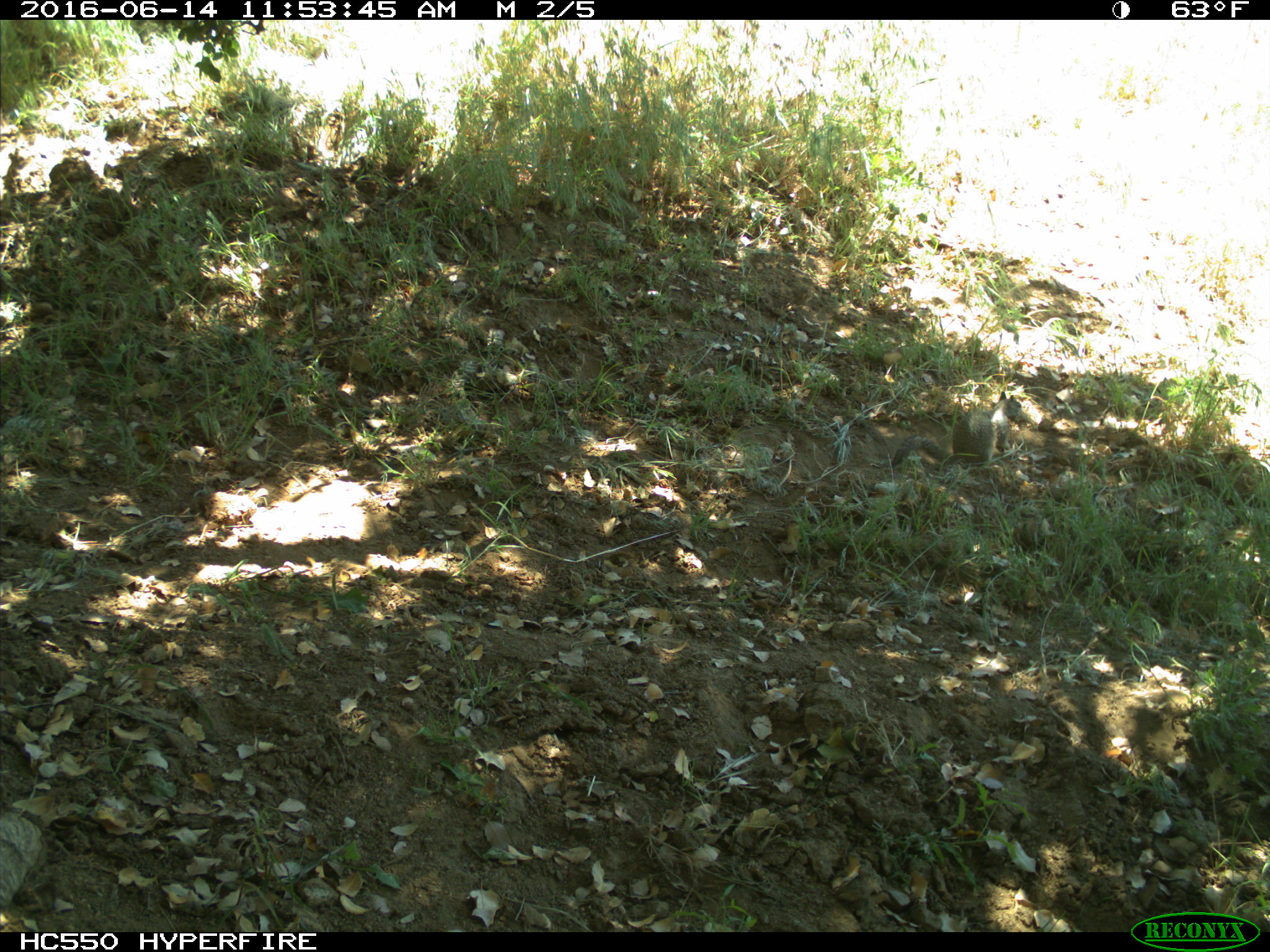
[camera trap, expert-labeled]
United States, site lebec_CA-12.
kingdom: Animalia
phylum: Chordata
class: Mammalia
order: Rodentia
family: Sciuridae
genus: Otospermophilus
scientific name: Otospermophilus beecheyi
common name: california ground squirrel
Otospermophilus beecheyi (california ground squirrel).